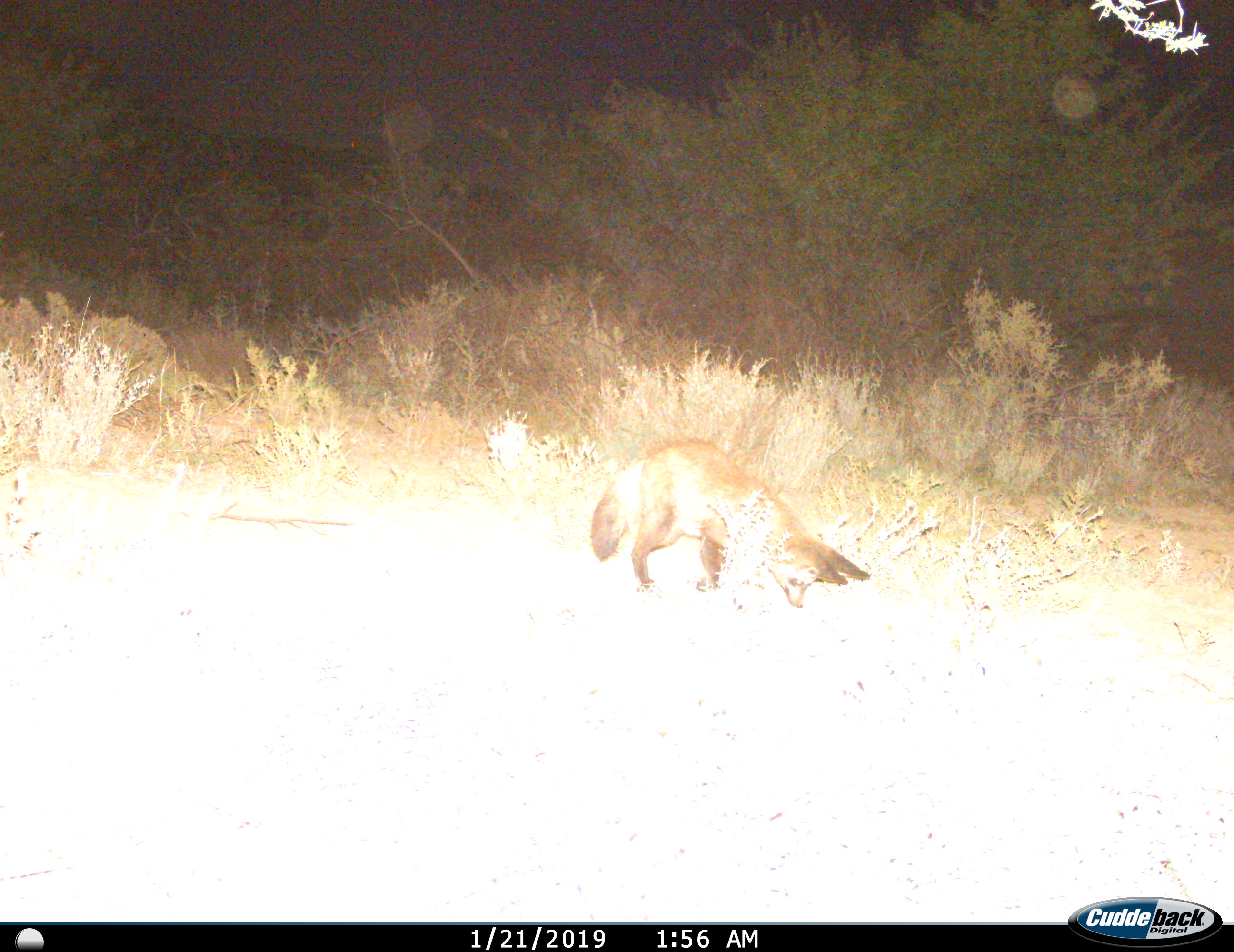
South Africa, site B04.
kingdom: Animalia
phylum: Chordata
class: Mammalia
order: Carnivora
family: Canidae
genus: Otocyon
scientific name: Otocyon megalotis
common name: bat-eared fox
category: foxbateared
Foxbateared (bat-eared fox) (Otocyon megalotis), count 1. Behavior (volunteer vote fractions): standing 30%, resting 0%, moving 30%, interacting 10%. Young present (vote fraction): 0%. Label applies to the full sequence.